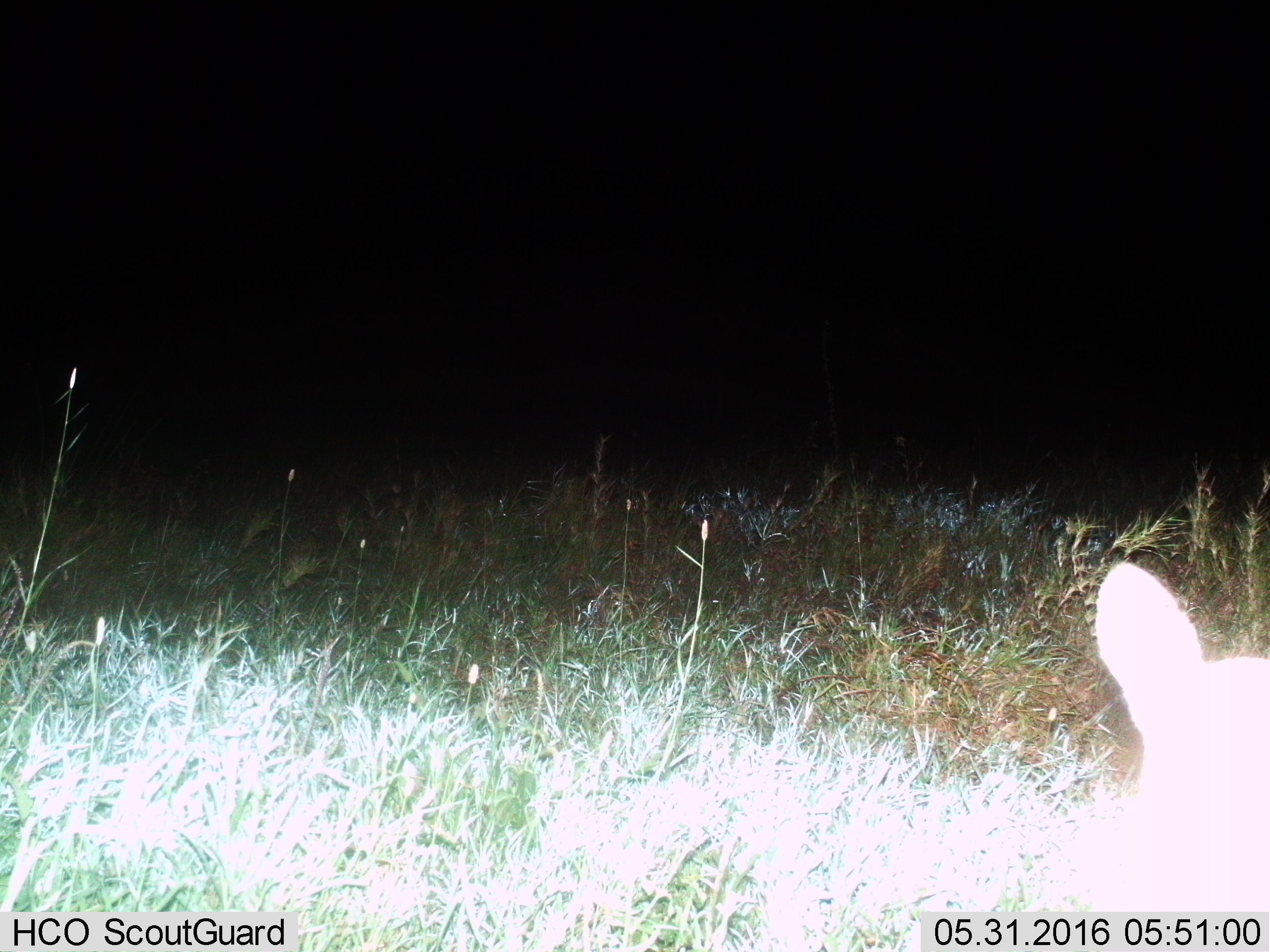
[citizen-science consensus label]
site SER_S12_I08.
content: unidentified animal